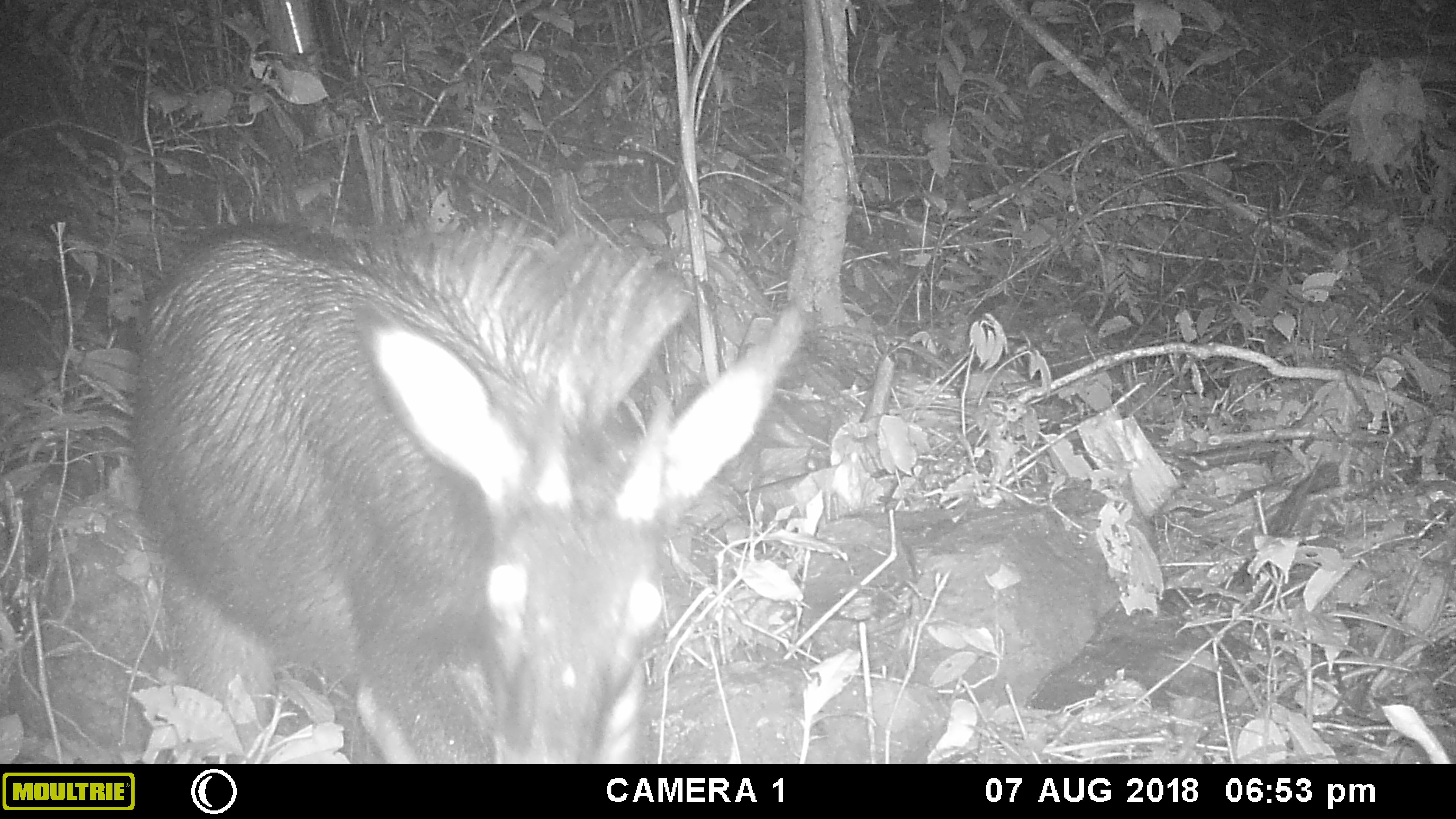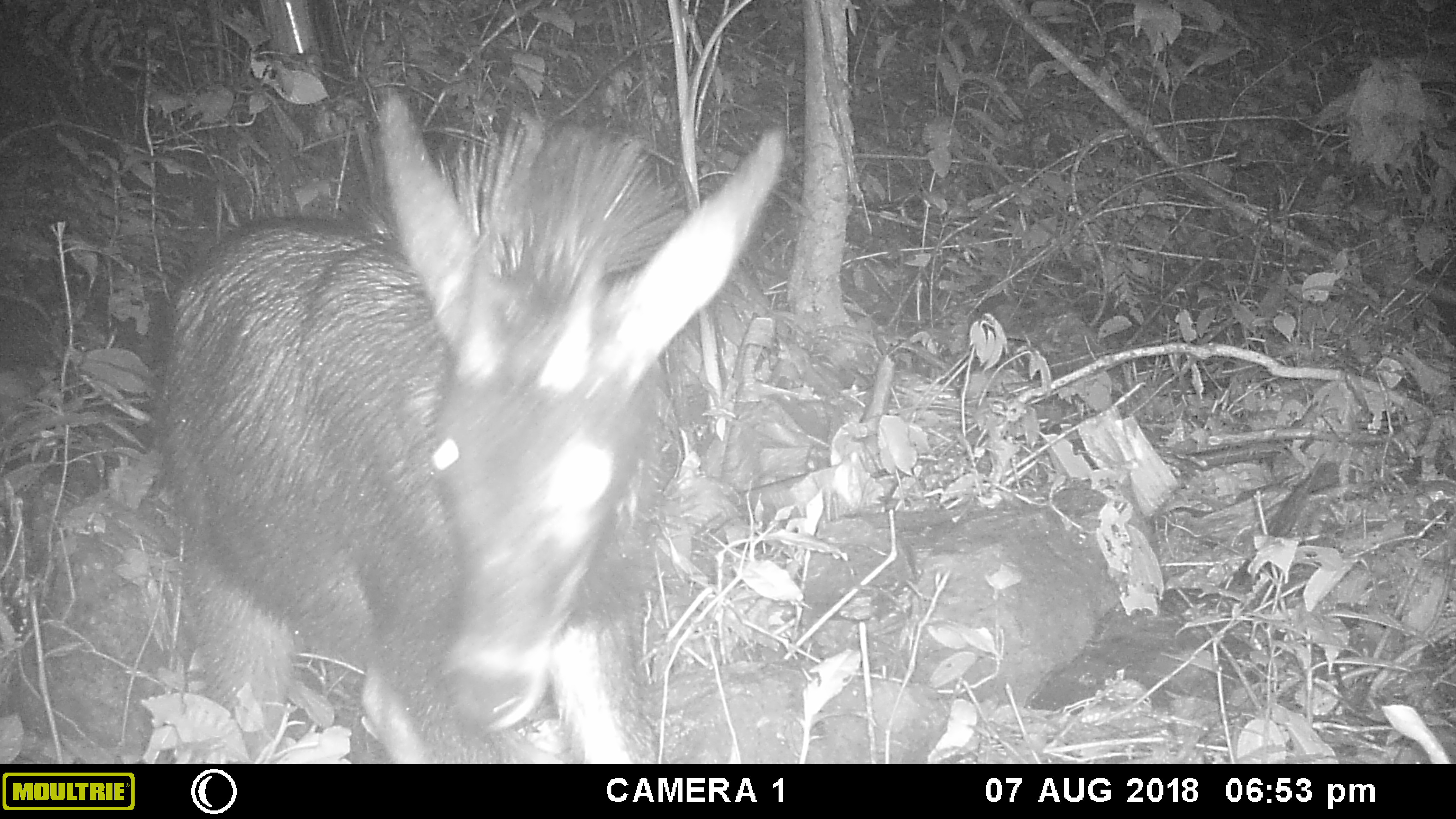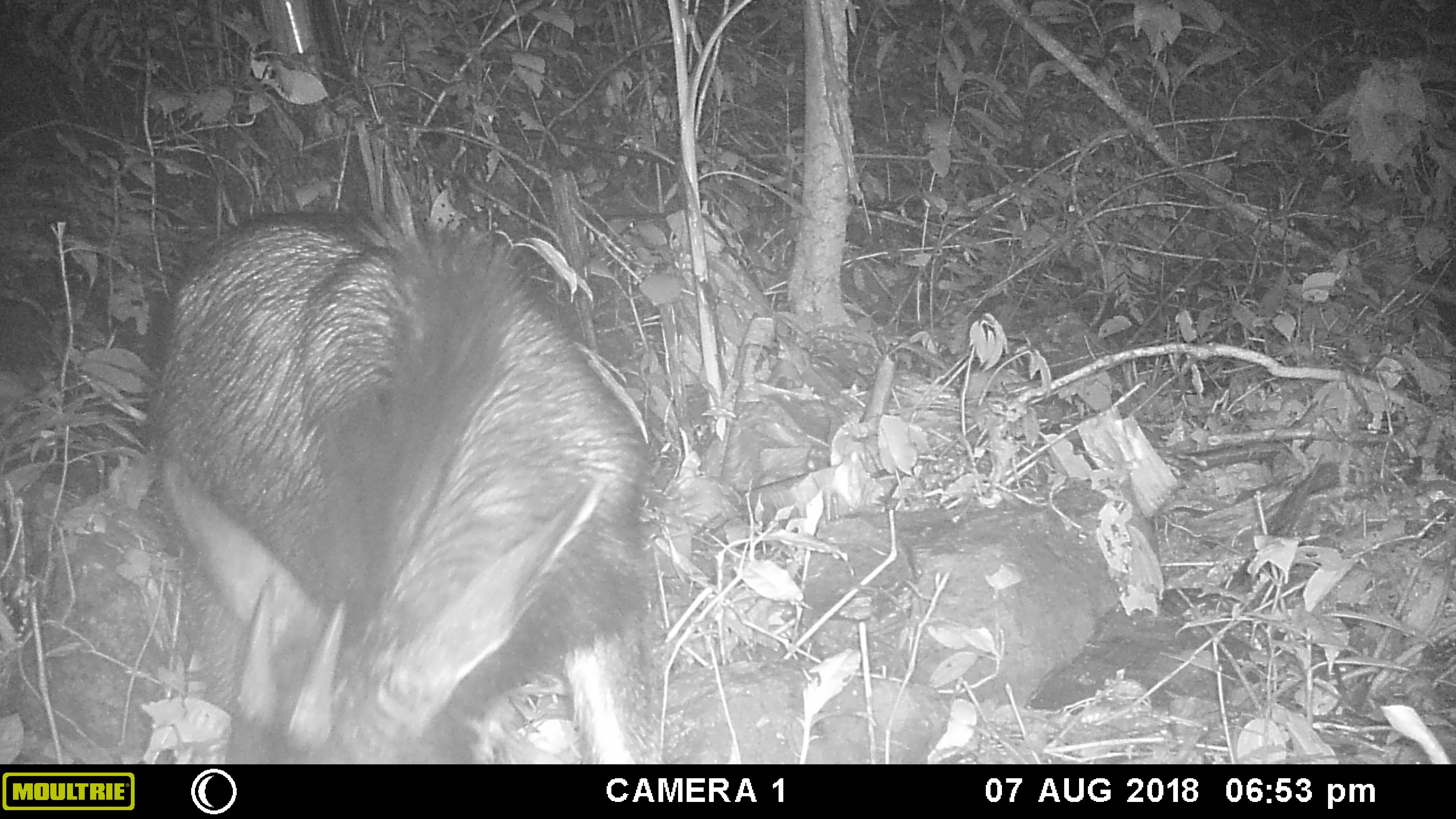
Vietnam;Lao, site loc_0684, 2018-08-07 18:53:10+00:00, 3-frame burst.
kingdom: Animalia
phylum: Chordata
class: Mammalia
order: Artiodactyla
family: Bovidae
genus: Capricornis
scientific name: Capricornis sumatraensis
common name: chinese serow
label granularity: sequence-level